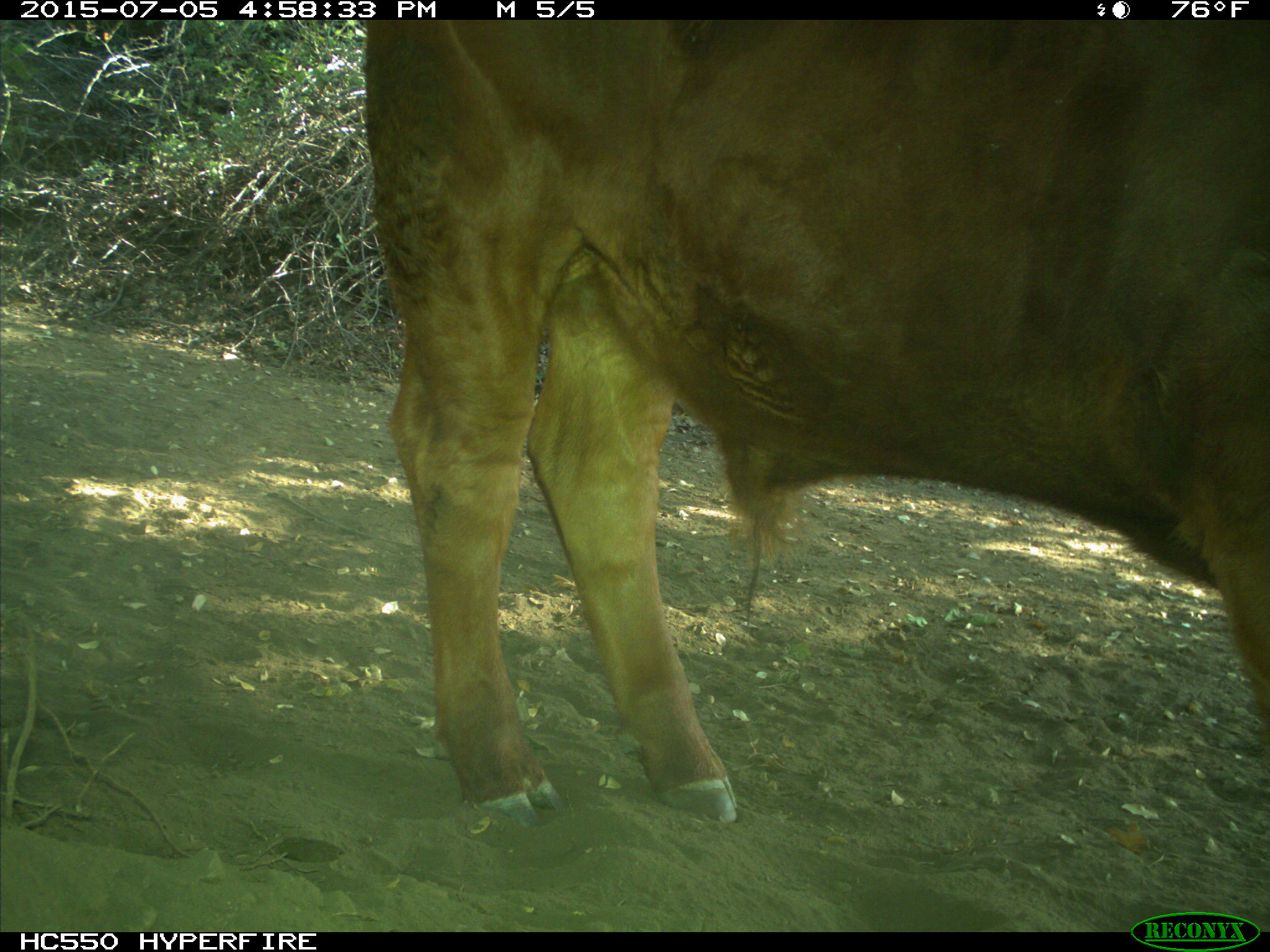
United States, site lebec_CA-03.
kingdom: Animalia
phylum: Chordata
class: Mammalia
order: Artiodactyla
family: Bovidae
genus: Bos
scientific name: Bos taurus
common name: domestic cow